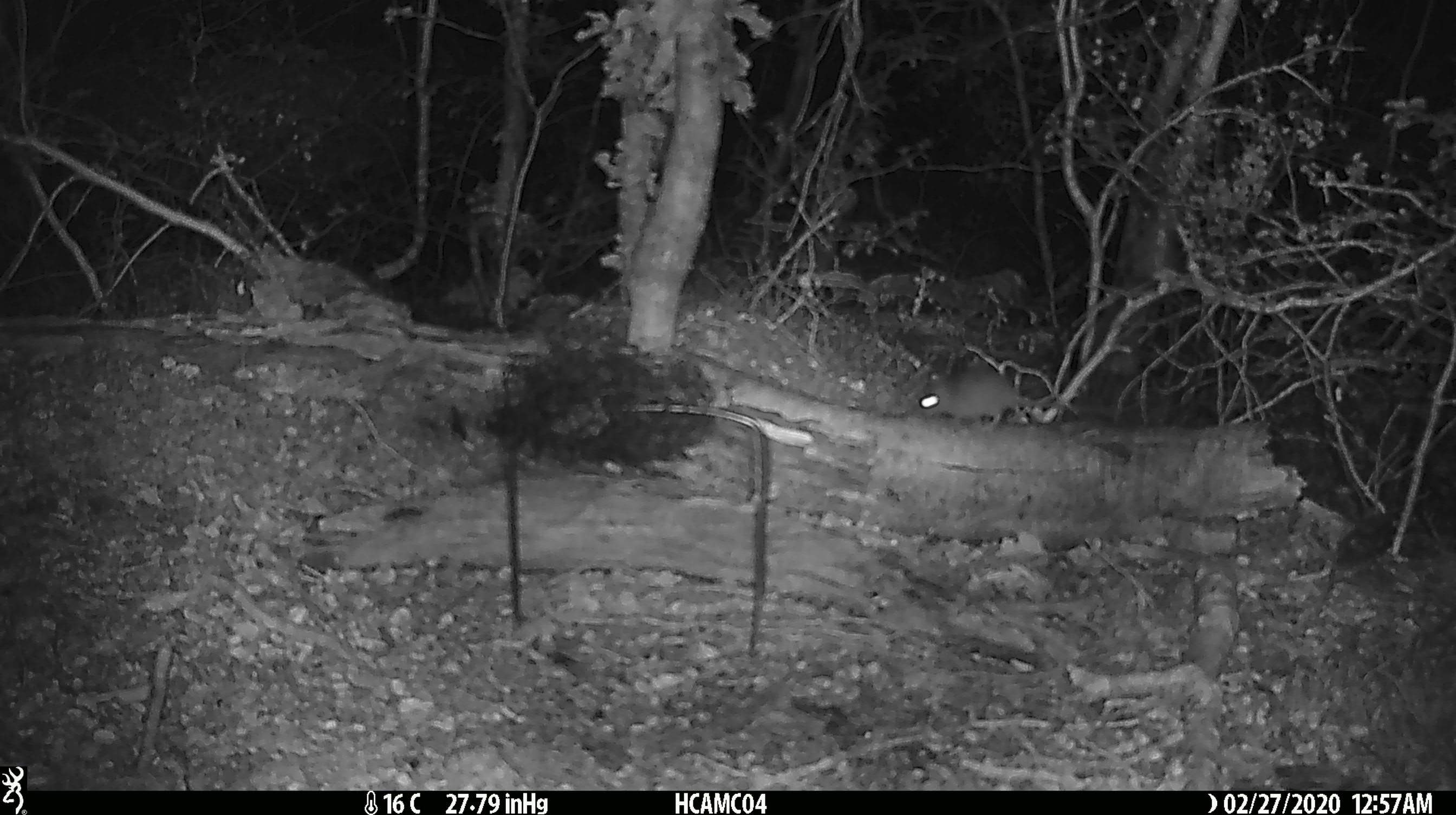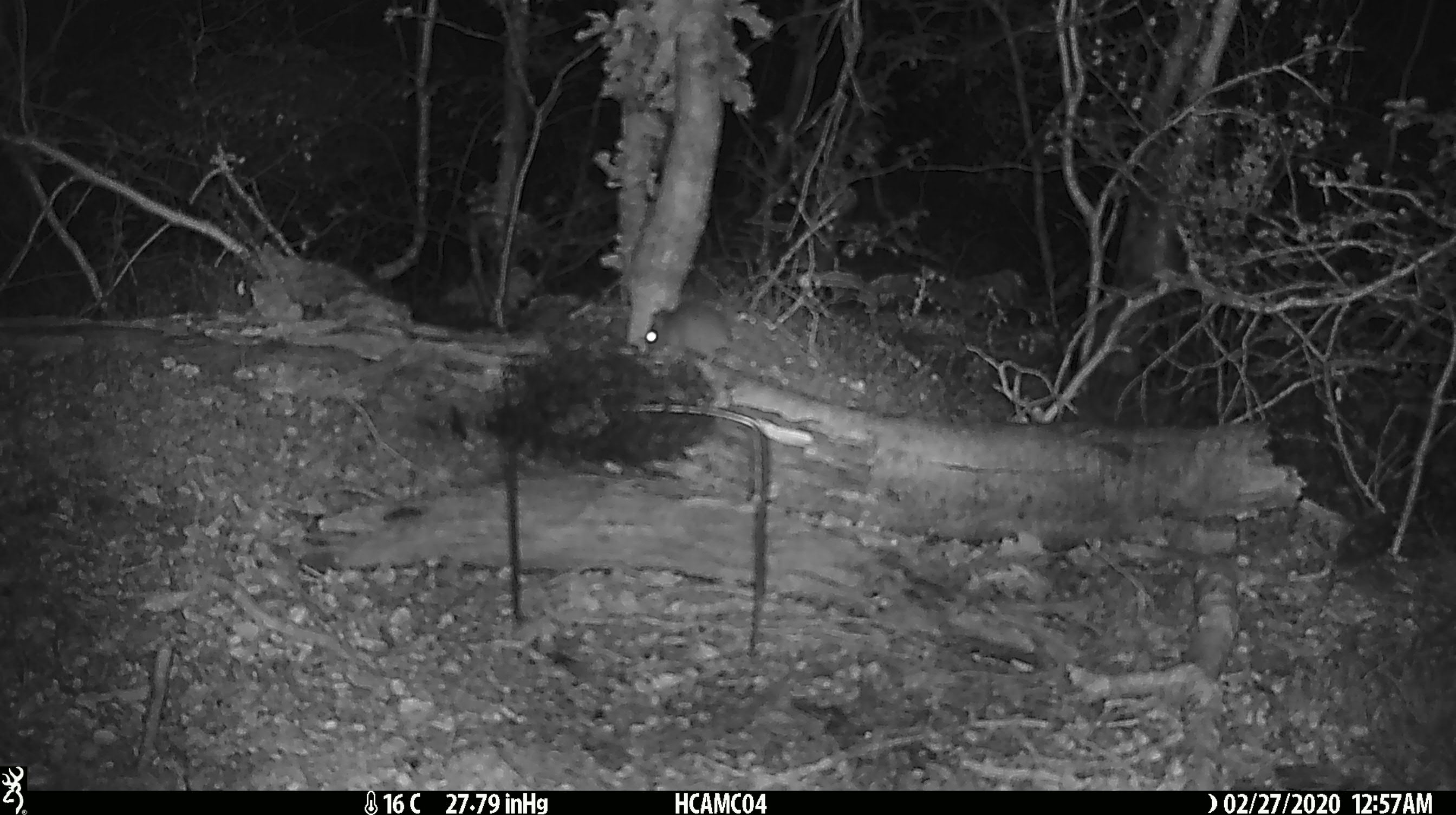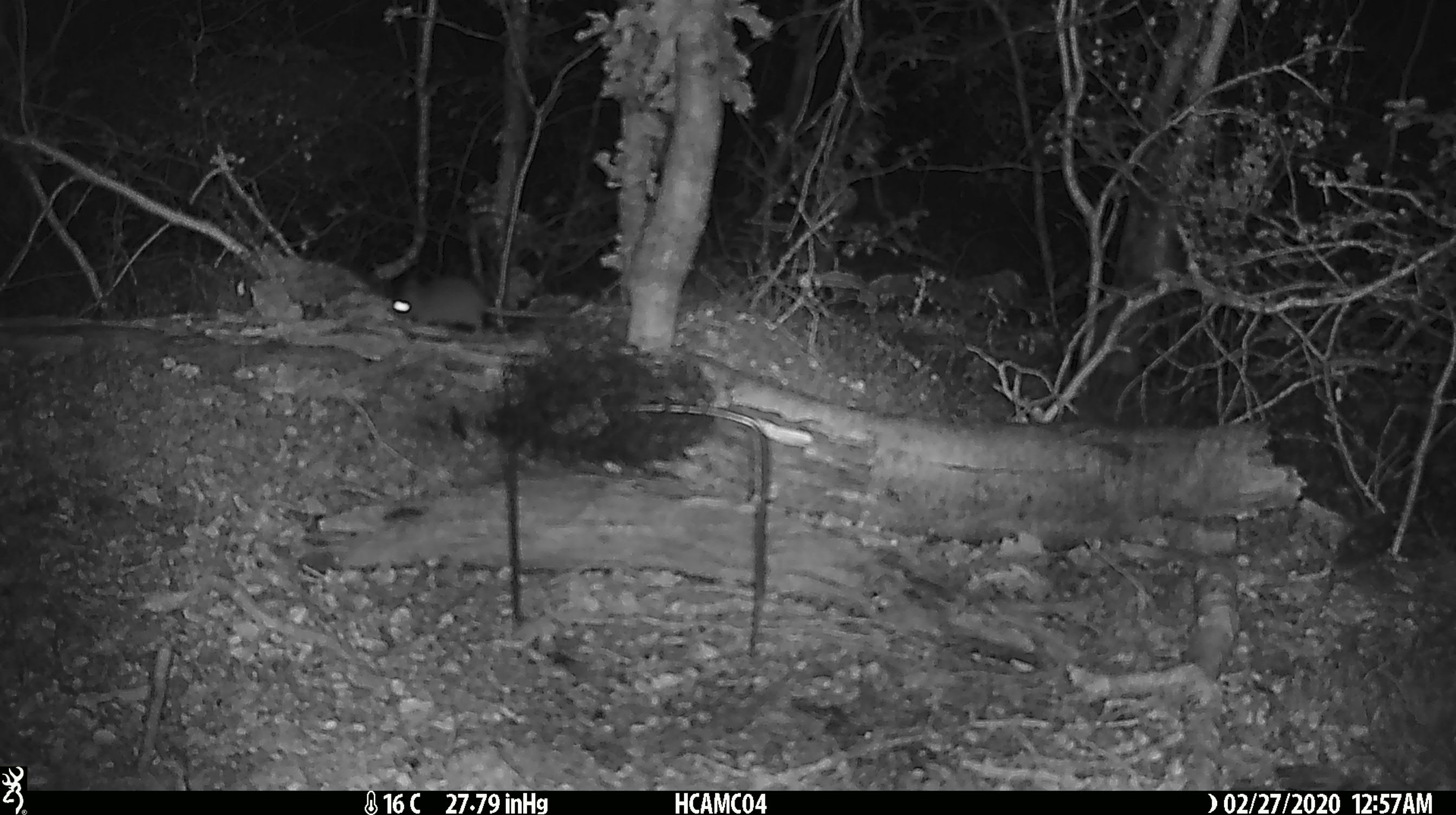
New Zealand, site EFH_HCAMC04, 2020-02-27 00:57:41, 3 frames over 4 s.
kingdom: Animalia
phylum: Chordata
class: Mammalia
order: Rodentia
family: Muridae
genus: Mus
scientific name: Mus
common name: mouse